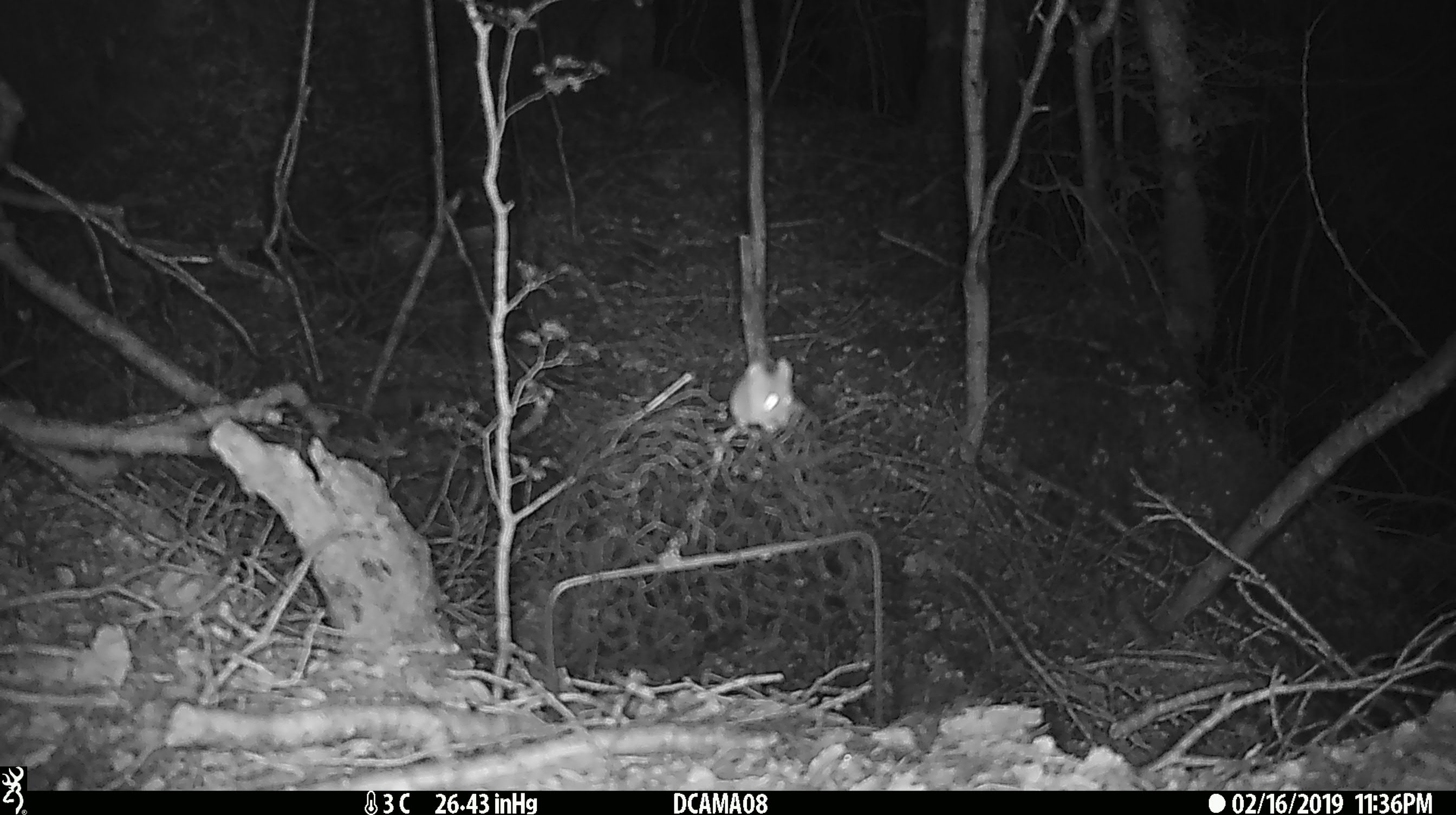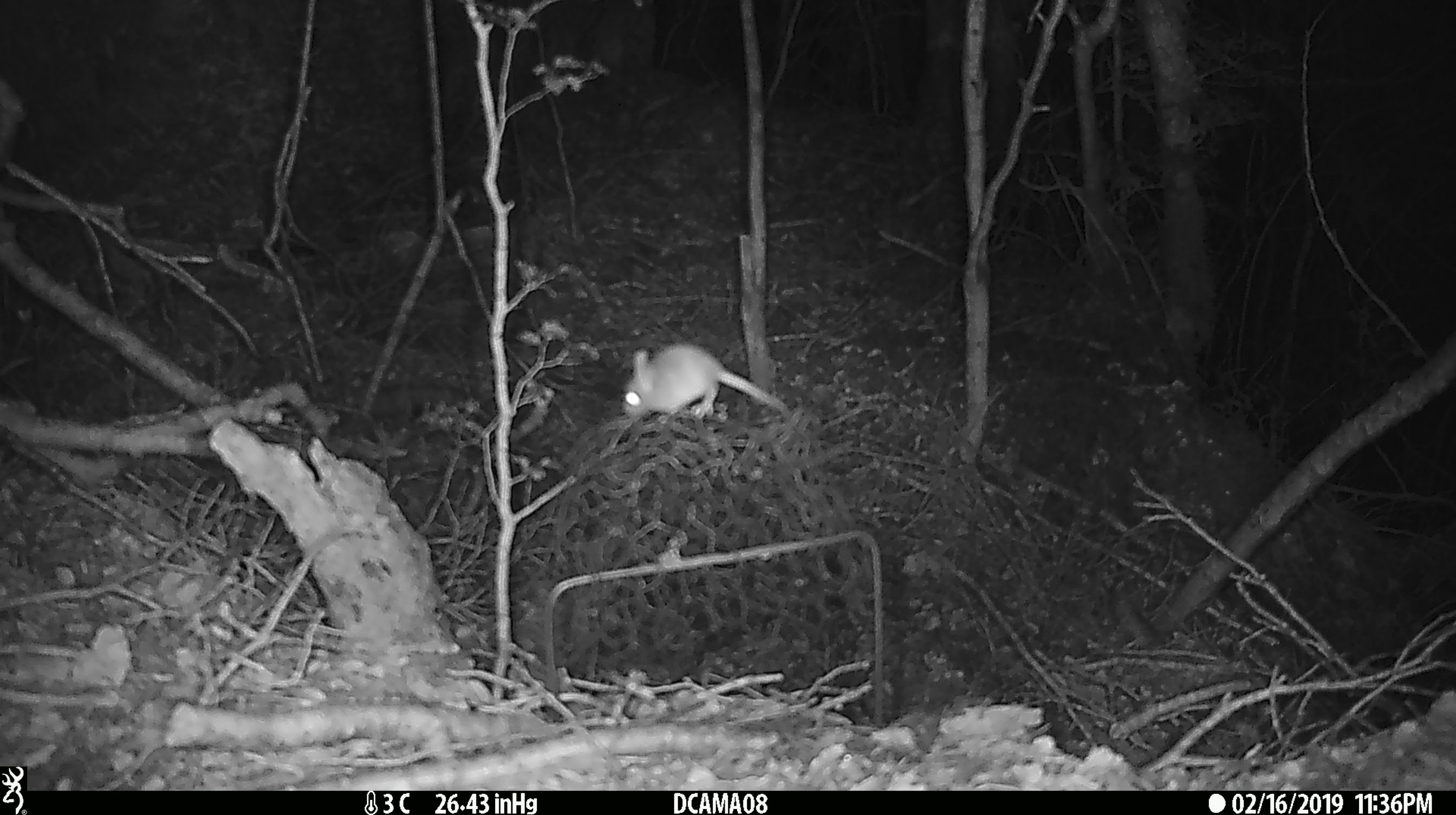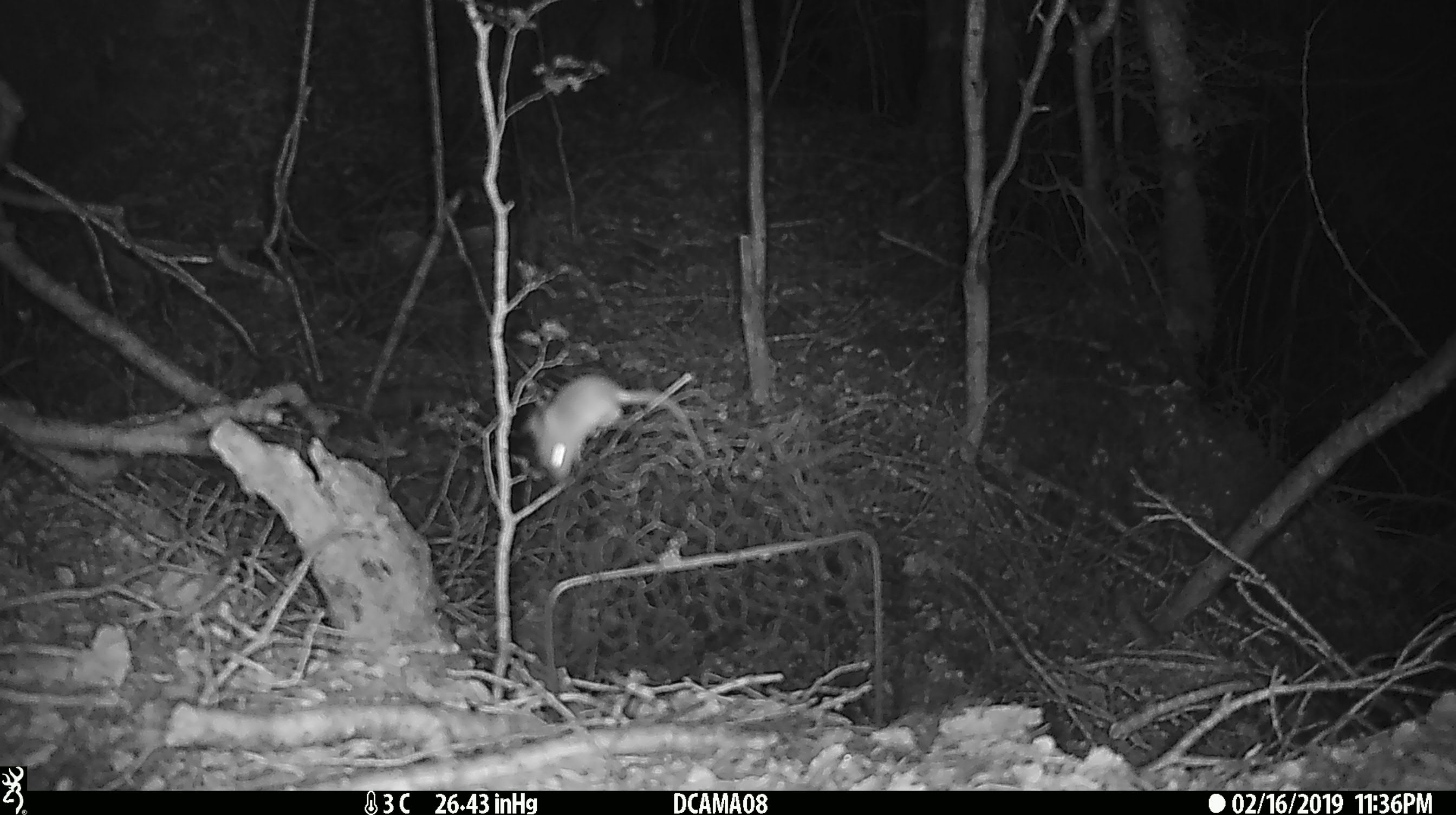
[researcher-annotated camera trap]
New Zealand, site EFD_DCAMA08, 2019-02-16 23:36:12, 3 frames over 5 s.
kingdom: Animalia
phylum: Chordata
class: Mammalia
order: Rodentia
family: Muridae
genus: Mus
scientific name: Mus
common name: mouse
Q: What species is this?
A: Mouse (Mus).